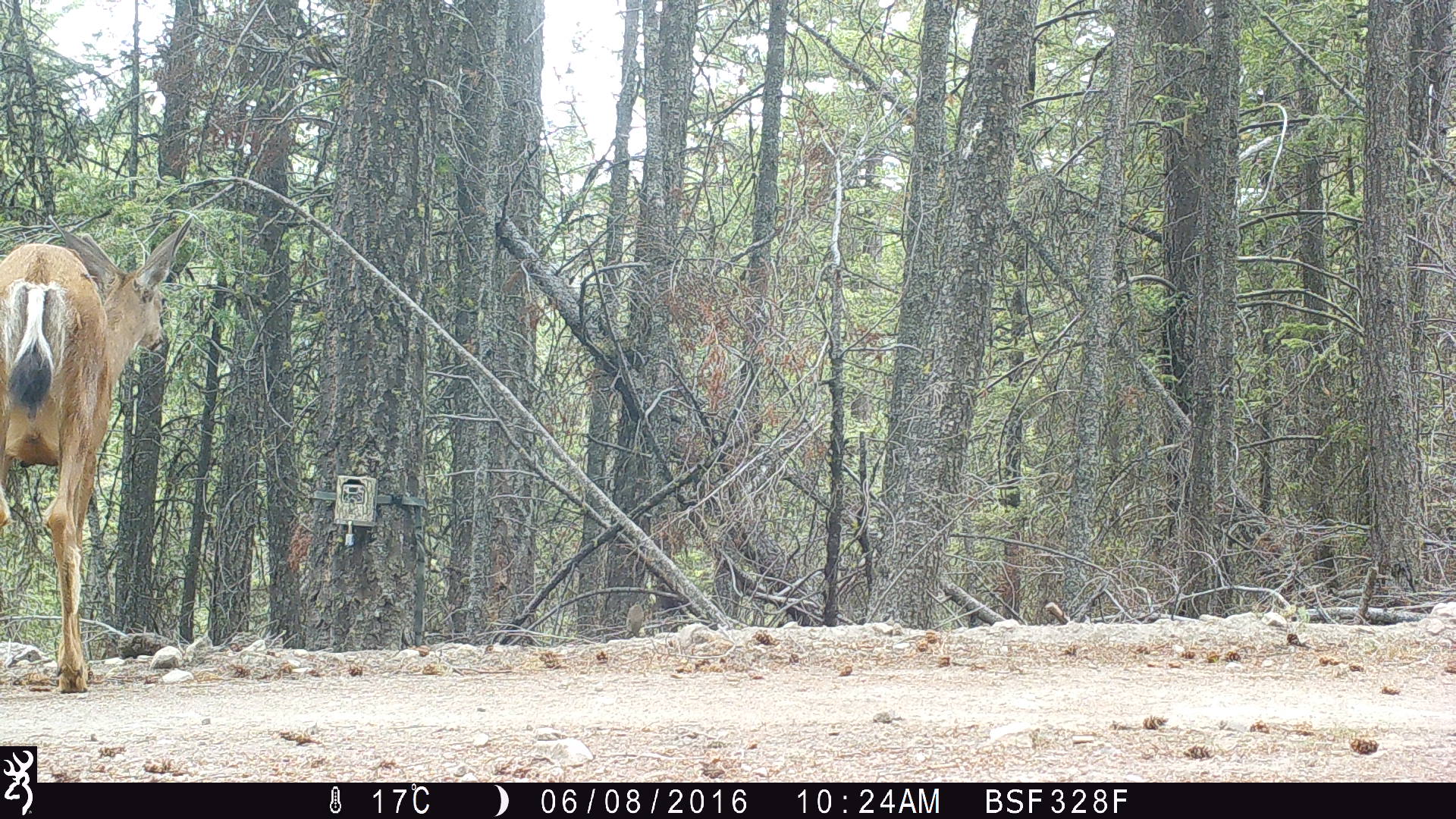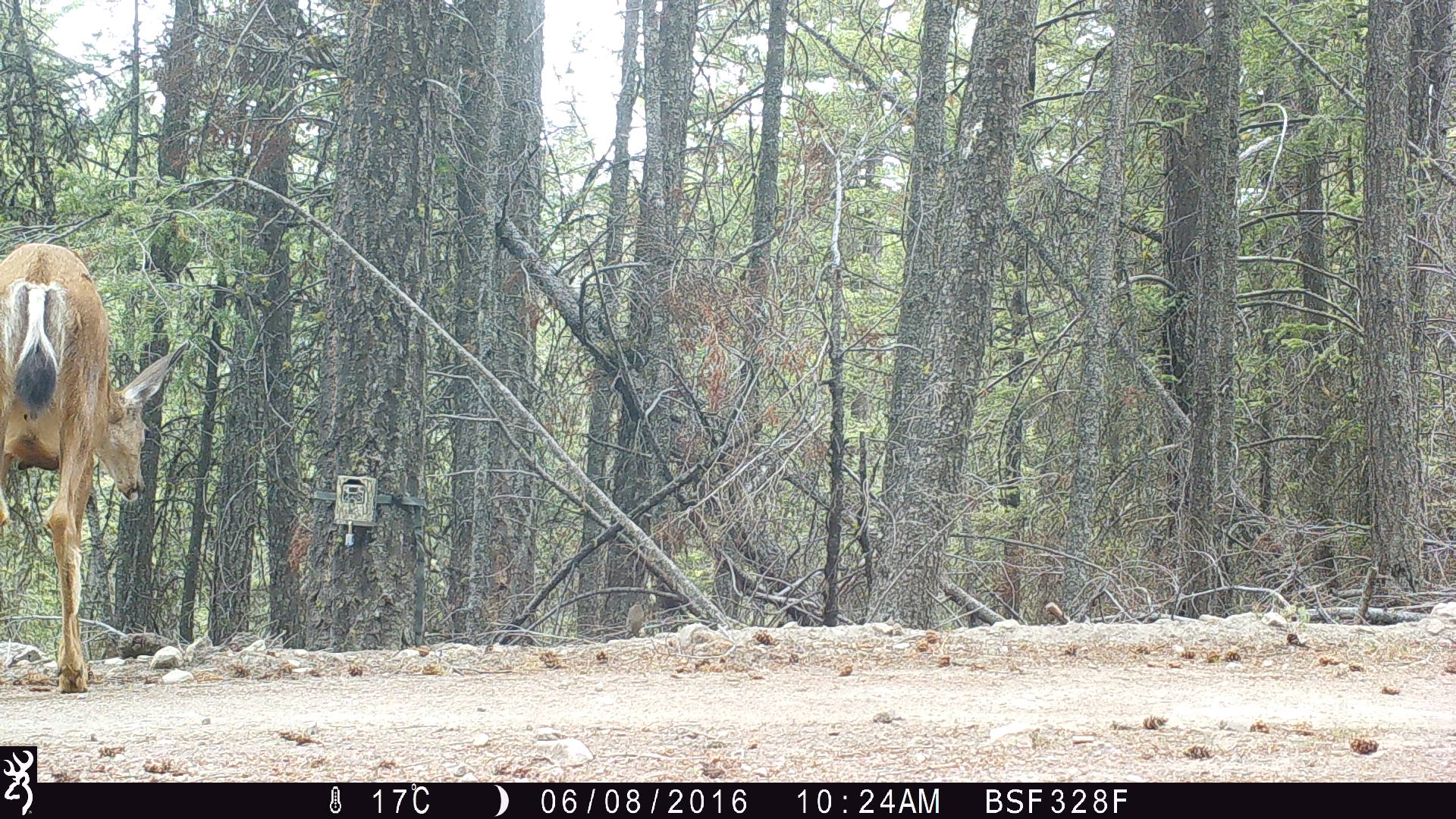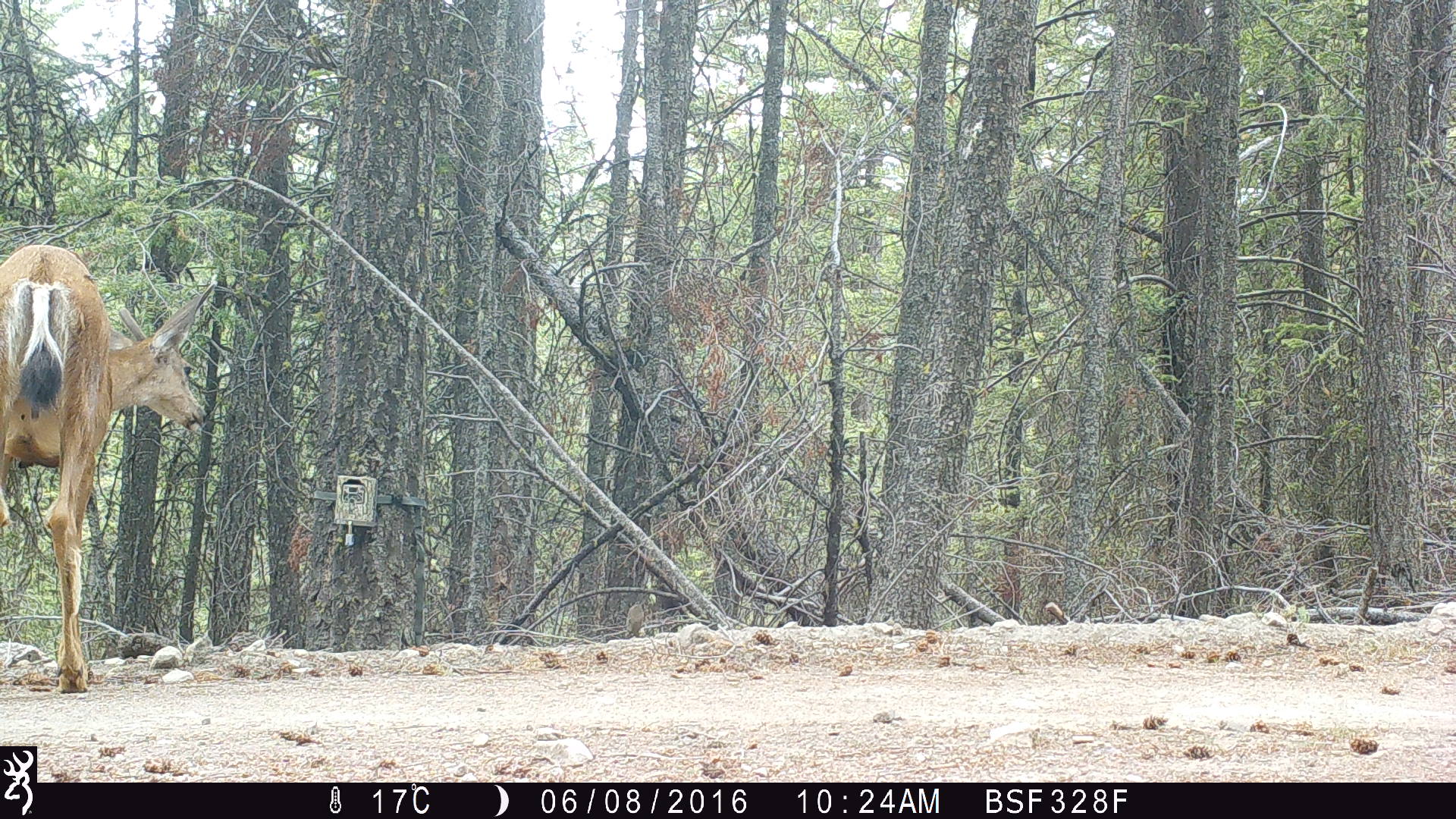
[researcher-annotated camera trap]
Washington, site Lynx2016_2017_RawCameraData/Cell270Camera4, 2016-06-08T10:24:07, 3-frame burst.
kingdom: Animalia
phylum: Chordata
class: Mammalia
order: Artiodactyla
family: Cervidae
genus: Odocoileus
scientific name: Odocoileus hemionus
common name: mule deer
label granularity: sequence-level